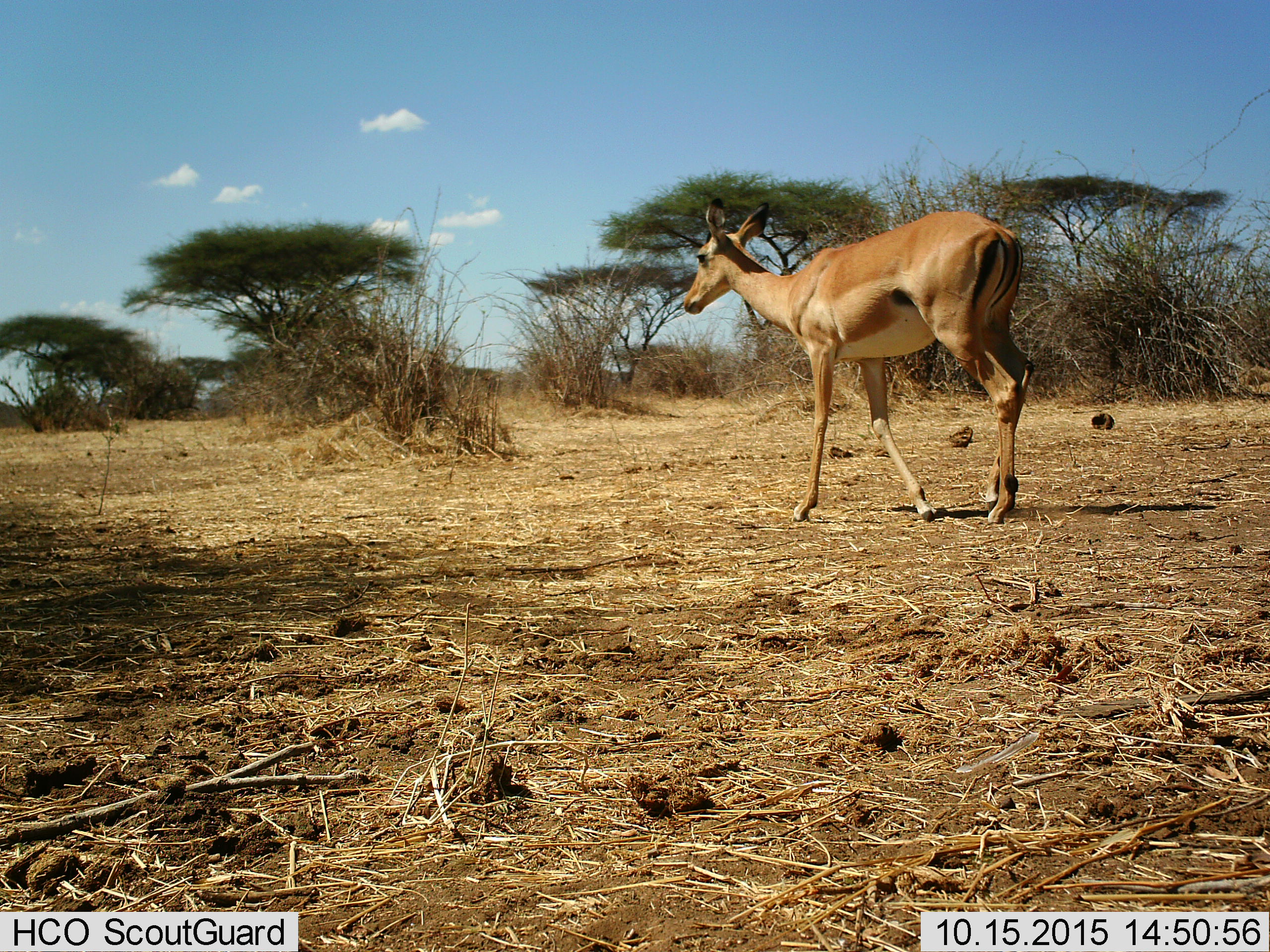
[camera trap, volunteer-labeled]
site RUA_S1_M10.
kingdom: Animalia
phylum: Chordata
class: Mammalia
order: Artiodactyla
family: Bovidae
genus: Aepyceros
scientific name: Aepyceros melampus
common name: impala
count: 1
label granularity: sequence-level